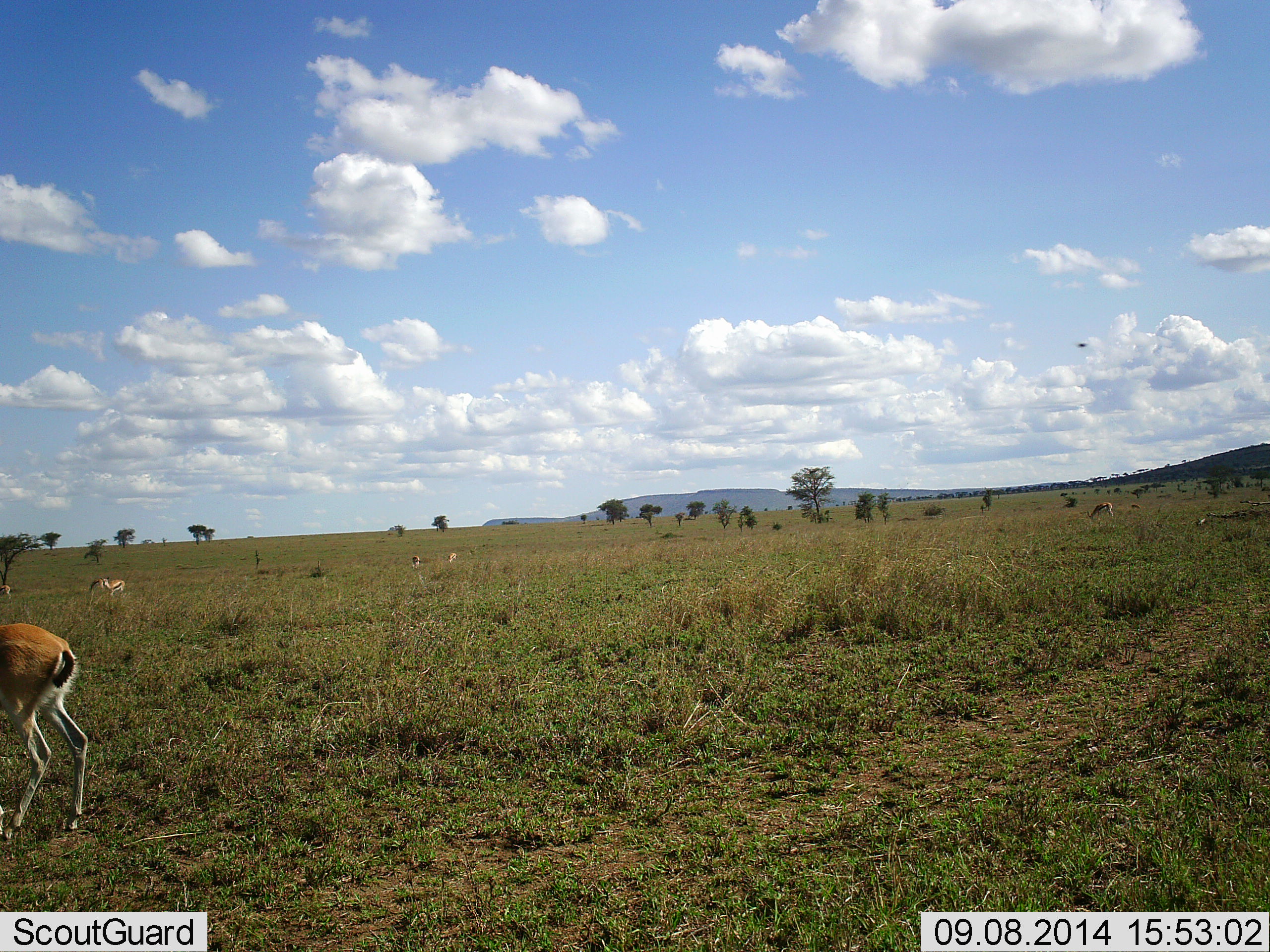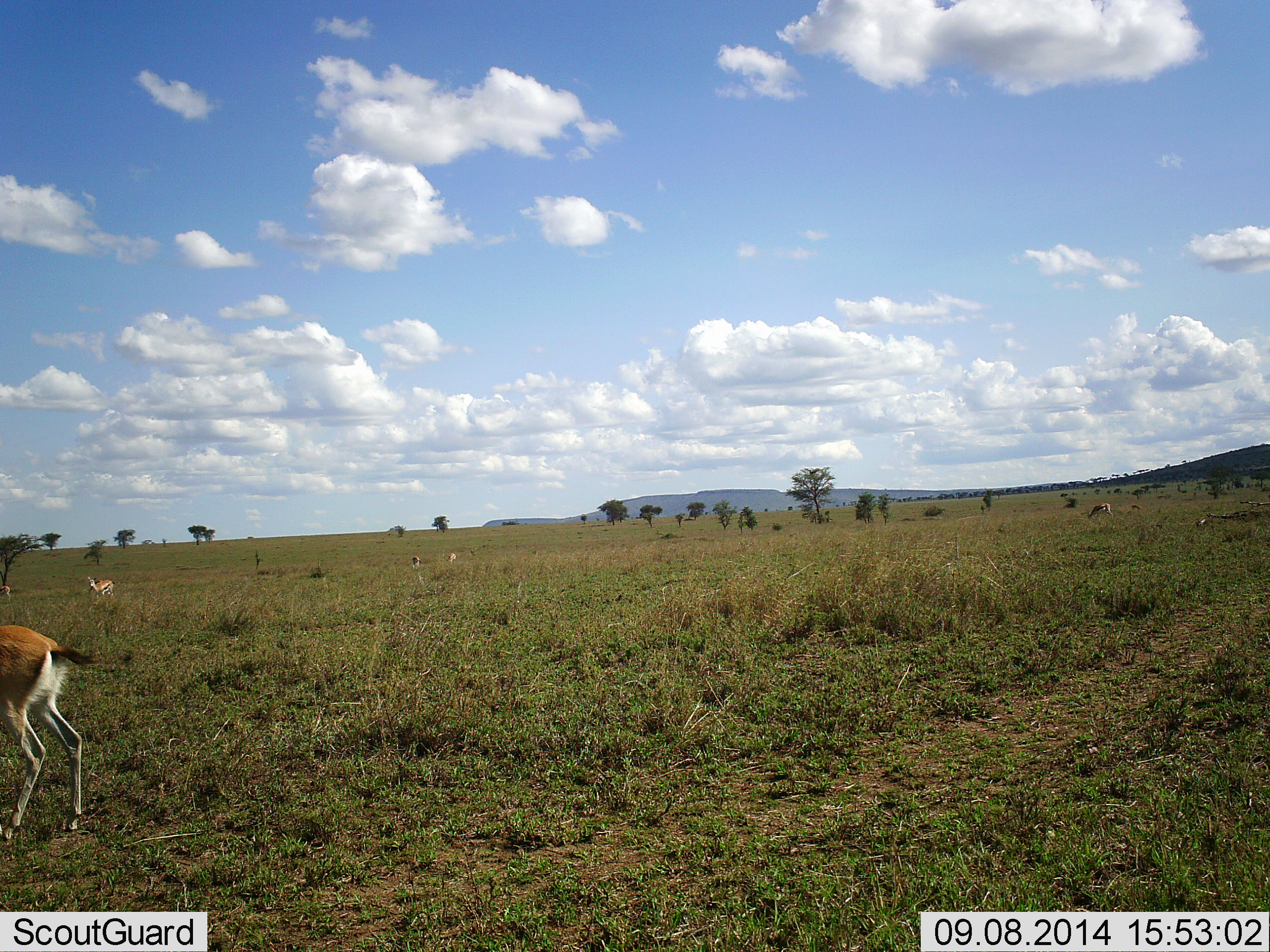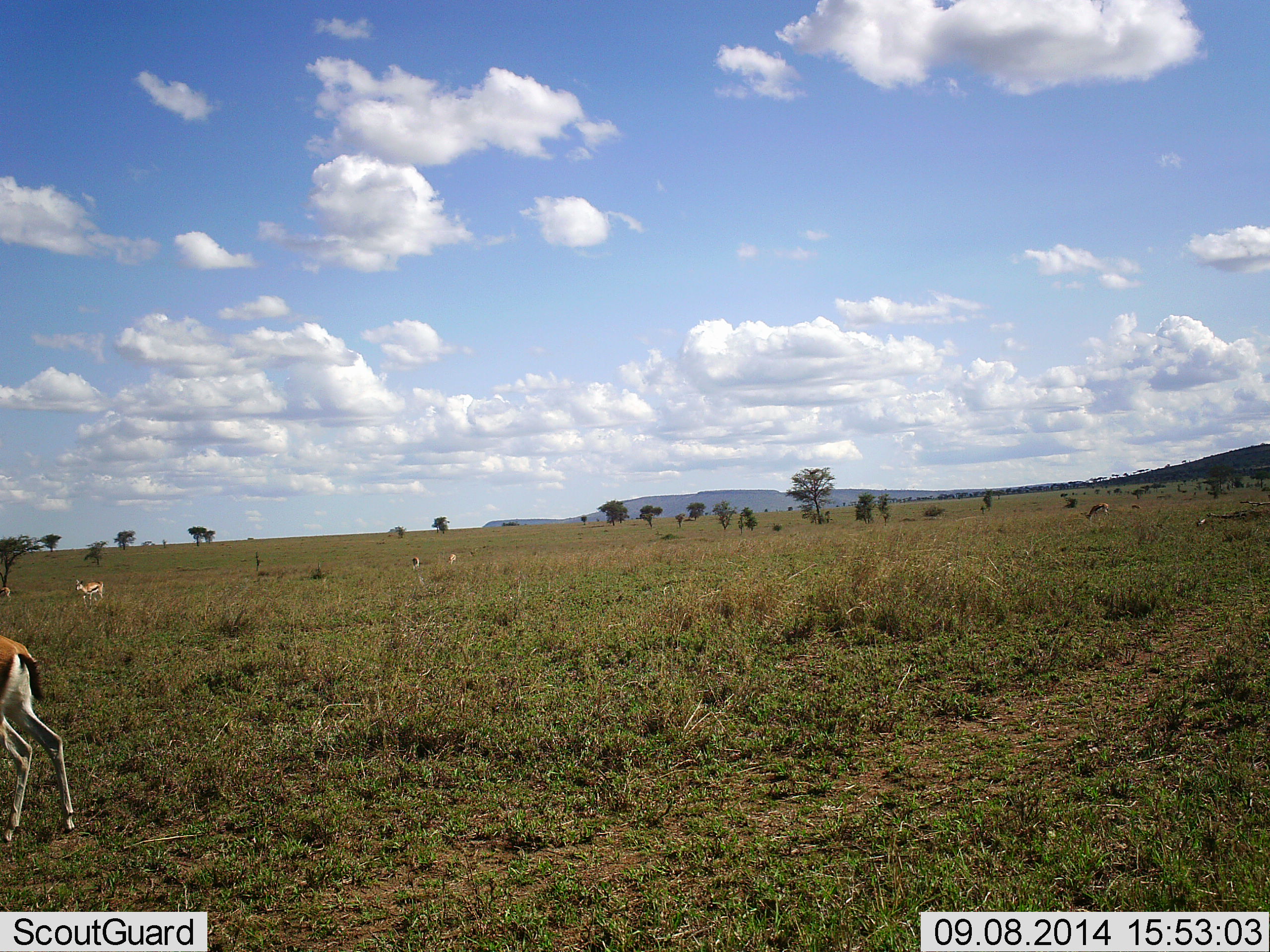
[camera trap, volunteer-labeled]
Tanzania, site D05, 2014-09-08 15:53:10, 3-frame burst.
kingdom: Animalia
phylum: Chordata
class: Mammalia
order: Artiodactyla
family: Bovidae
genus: Eudorcas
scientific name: Eudorcas thomsonii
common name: thomson's gazelle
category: gazellethomsons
Gazellethomsons (thomson's gazelle) (Eudorcas thomsonii), count 5. Behavior (volunteer vote fractions): standing 73%, resting 0%, moving 36%, interacting 0%. Young present (vote fraction): 9%. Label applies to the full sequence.